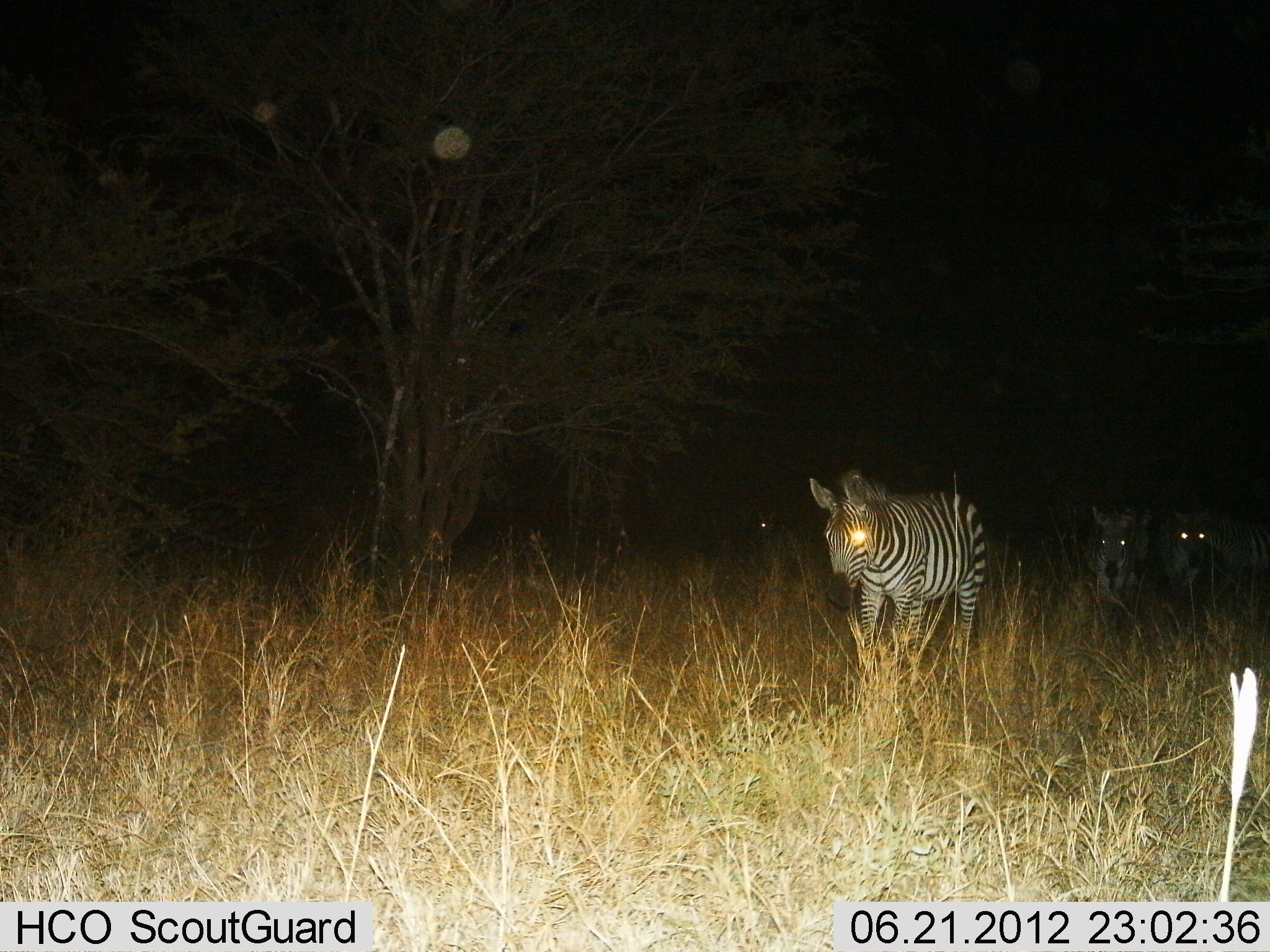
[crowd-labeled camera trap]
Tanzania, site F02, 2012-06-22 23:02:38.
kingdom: Animalia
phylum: Chordata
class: Mammalia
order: Perissodactyla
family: Equidae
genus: Equus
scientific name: Equus quagga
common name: plains zebra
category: zebra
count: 3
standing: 18%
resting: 0%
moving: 82%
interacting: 0%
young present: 0%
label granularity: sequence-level